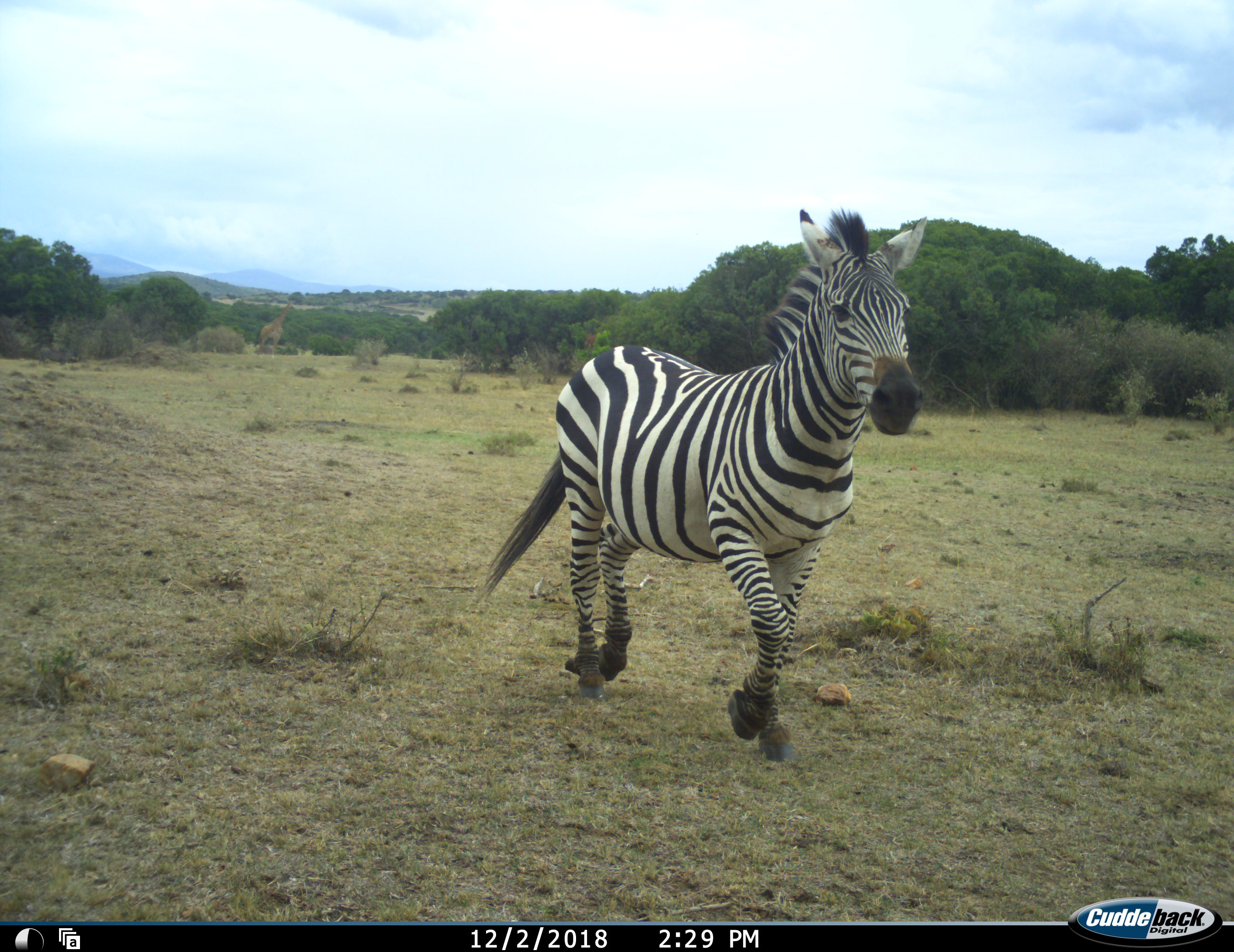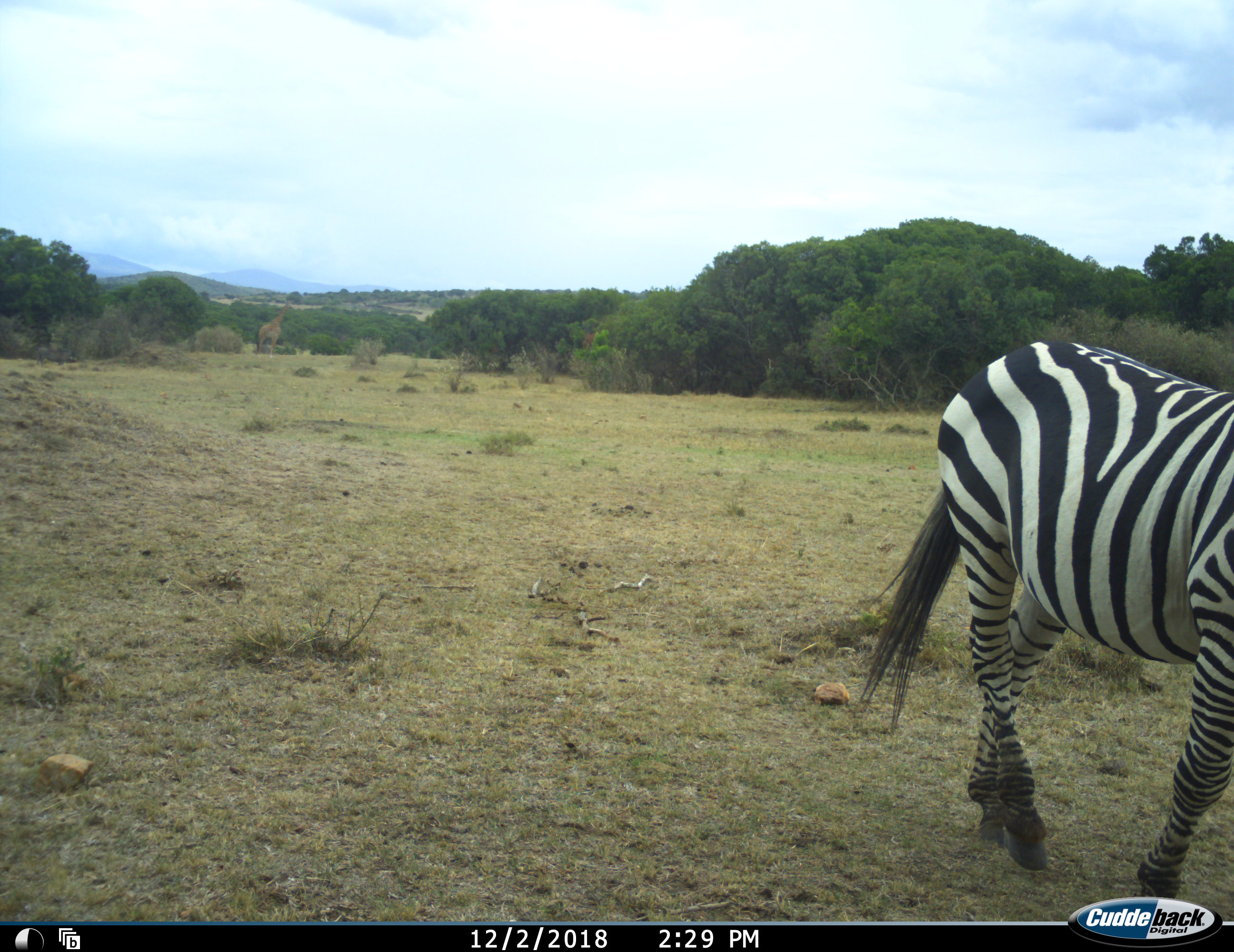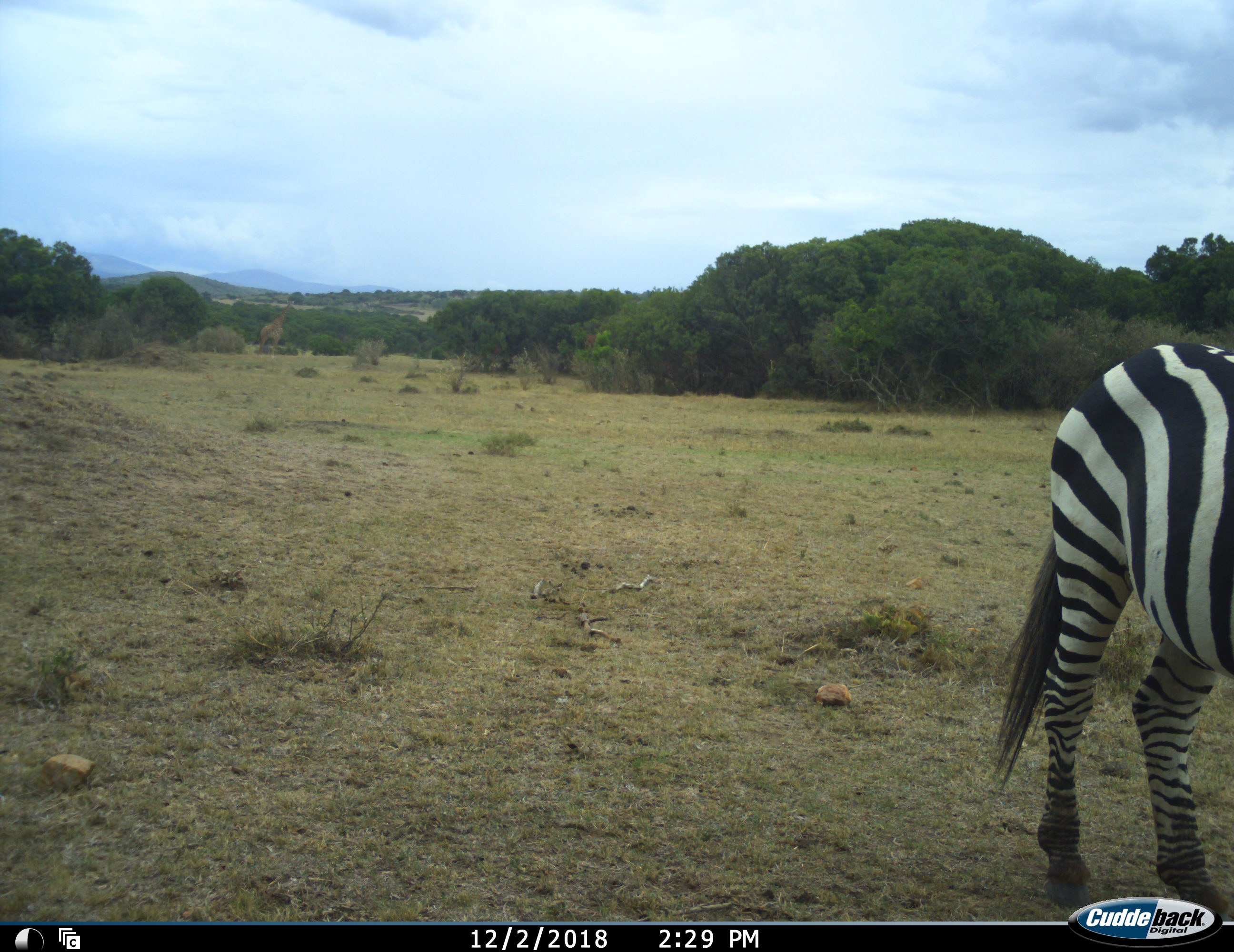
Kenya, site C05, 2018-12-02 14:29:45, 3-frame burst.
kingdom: Animalia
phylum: Chordata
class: Mammalia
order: Perissodactyla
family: Equidae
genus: Equus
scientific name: Equus quagga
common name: plains zebra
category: zebra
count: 1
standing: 0%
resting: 0%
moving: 100%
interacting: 0%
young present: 0%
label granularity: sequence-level